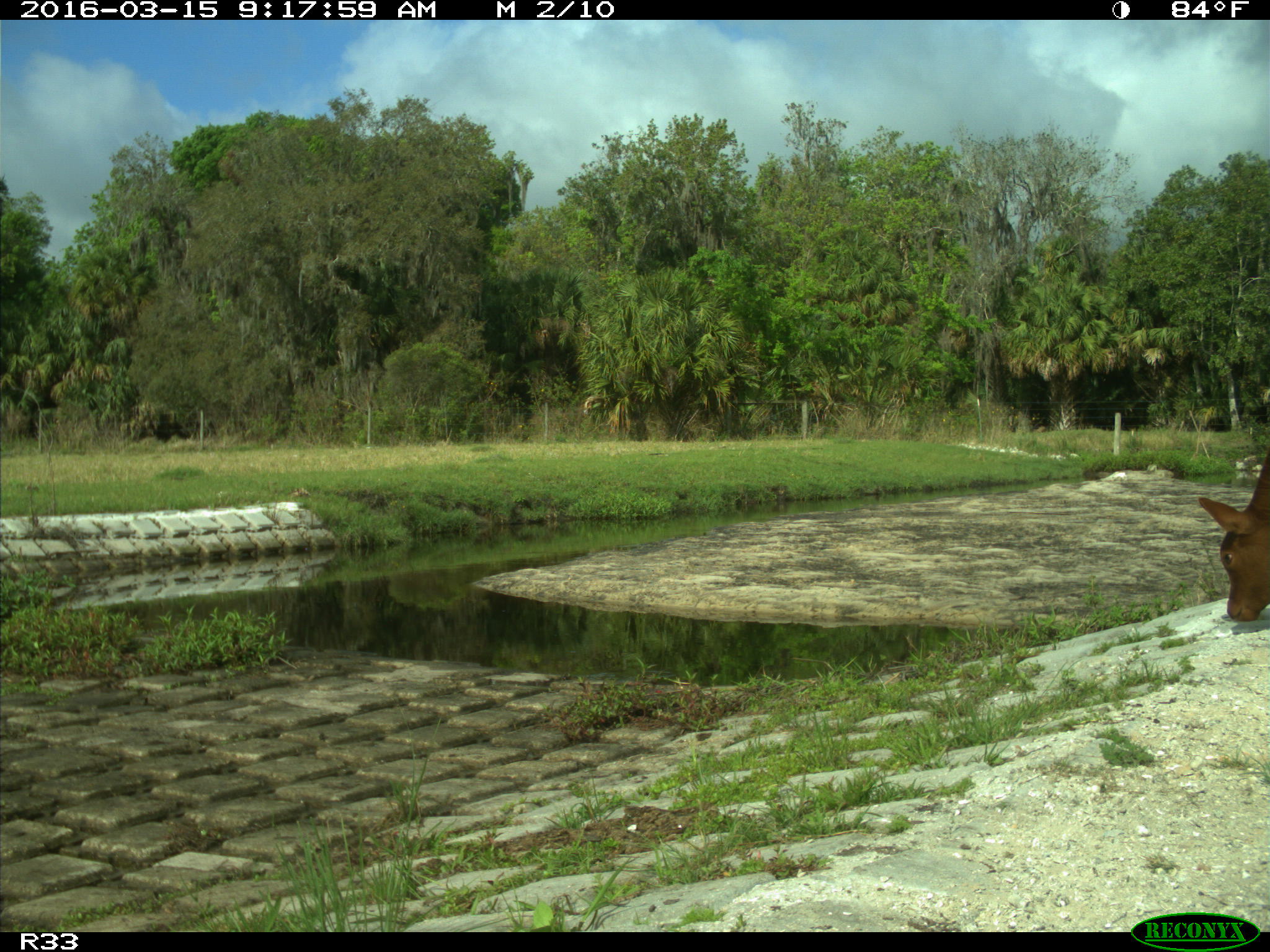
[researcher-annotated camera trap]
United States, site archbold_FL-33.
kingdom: Animalia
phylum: Chordata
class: Mammalia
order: Artiodactyla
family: Bovidae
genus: Bos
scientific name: Bos taurus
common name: domestic cow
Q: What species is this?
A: Bos taurus (domestic cow).